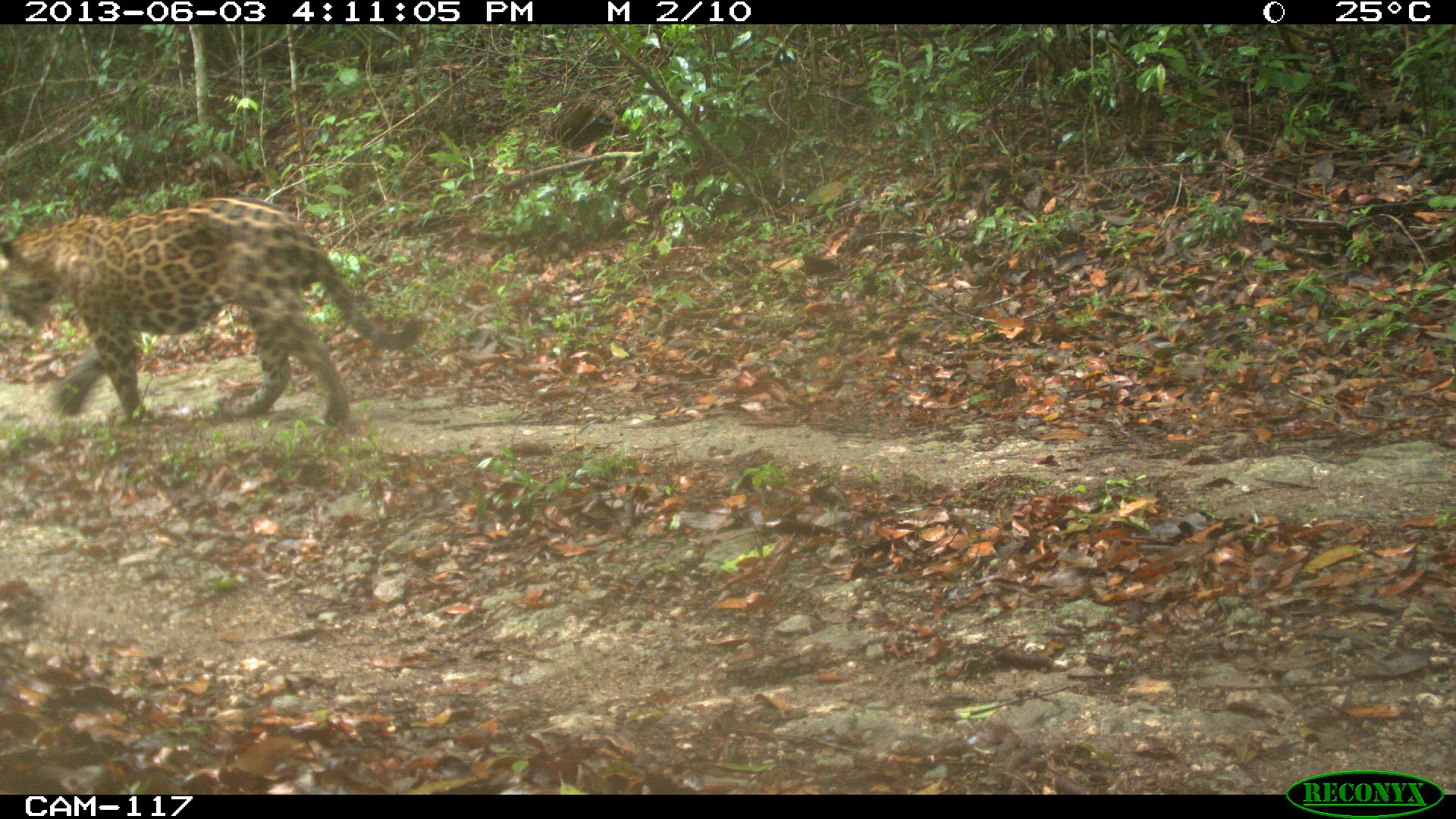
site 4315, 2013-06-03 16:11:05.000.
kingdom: Animalia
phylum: Chordata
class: Mammalia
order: Carnivora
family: Felidae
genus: Panthera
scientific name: Panthera onca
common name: jaguar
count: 1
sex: male